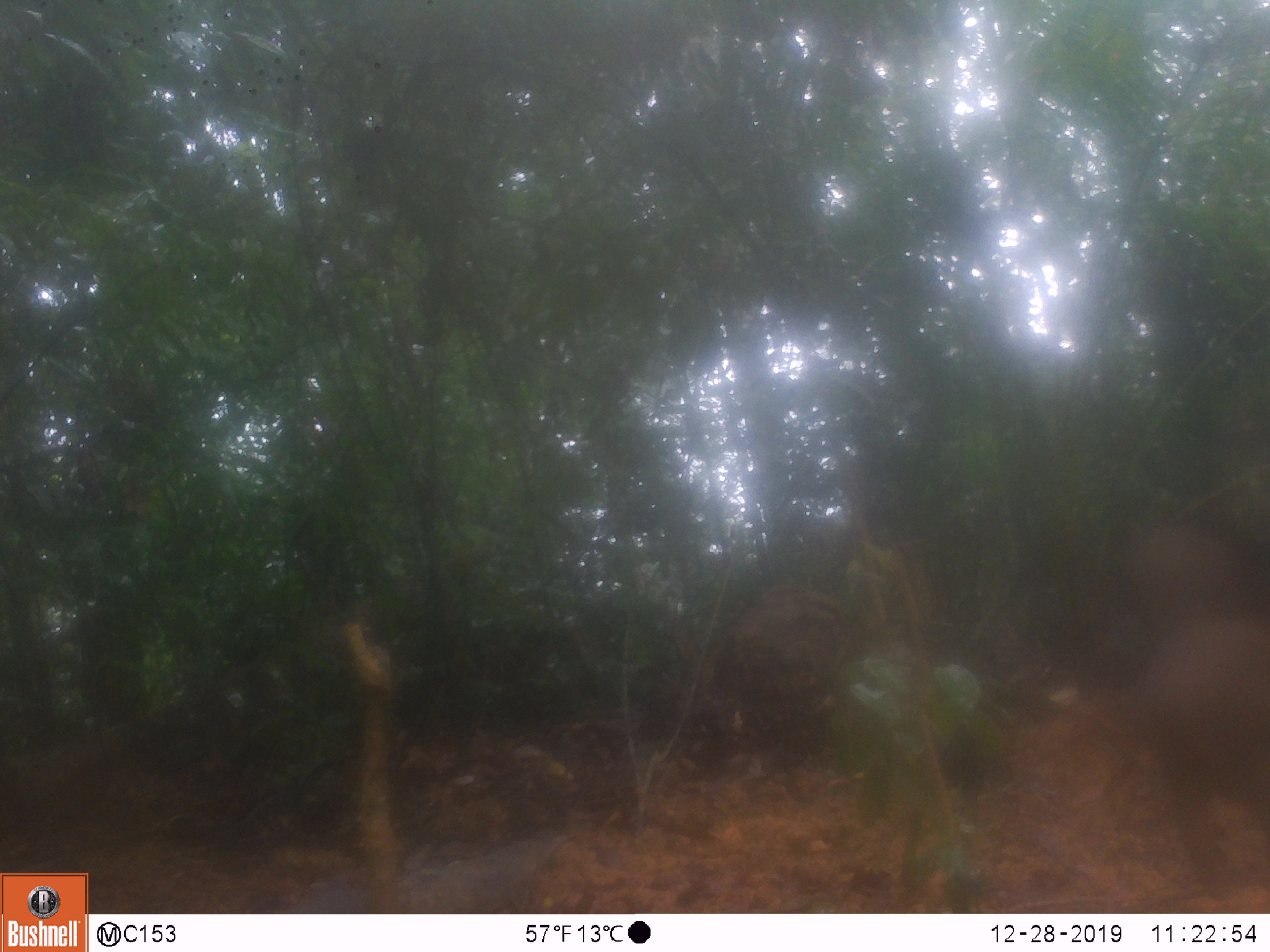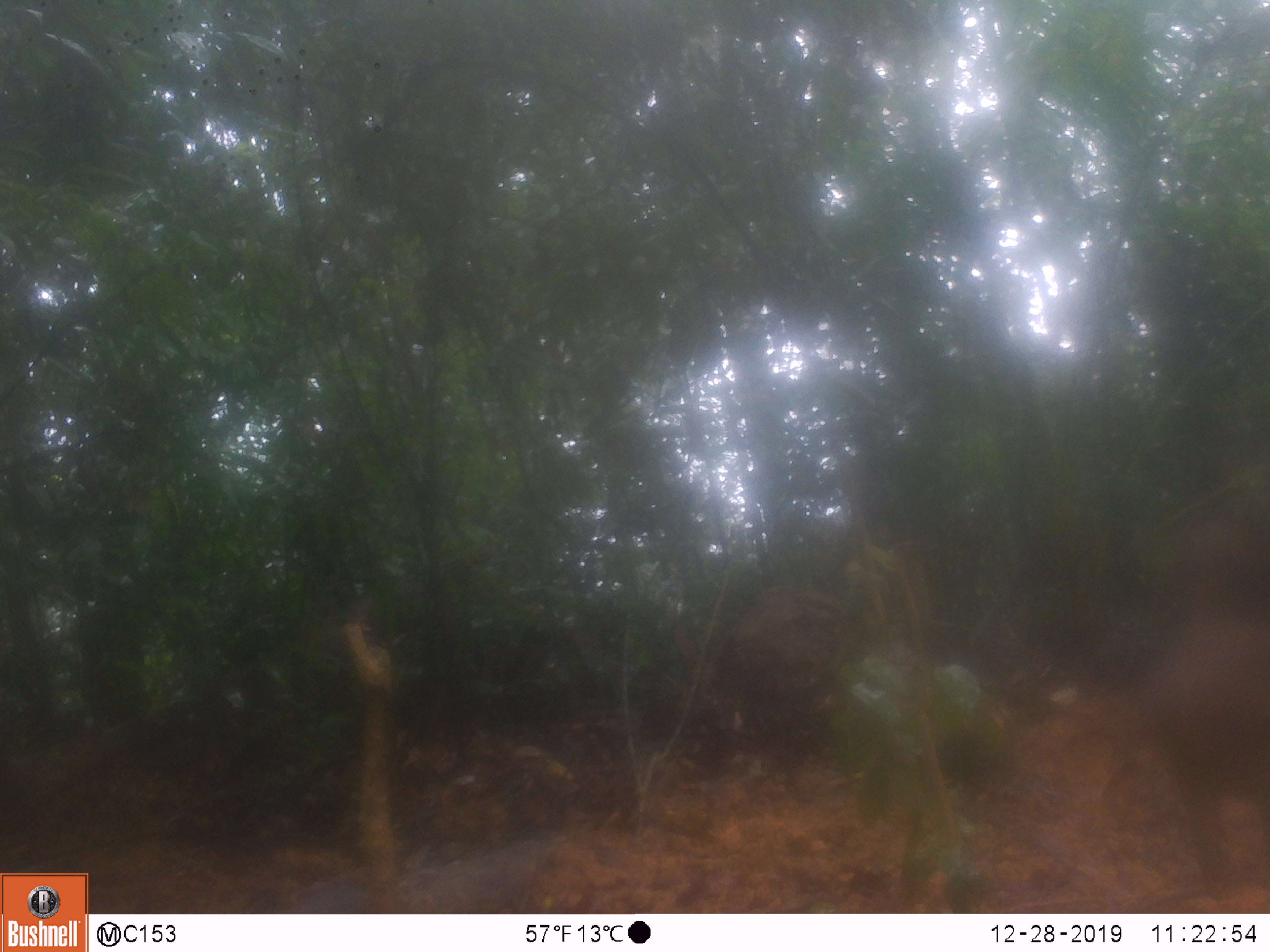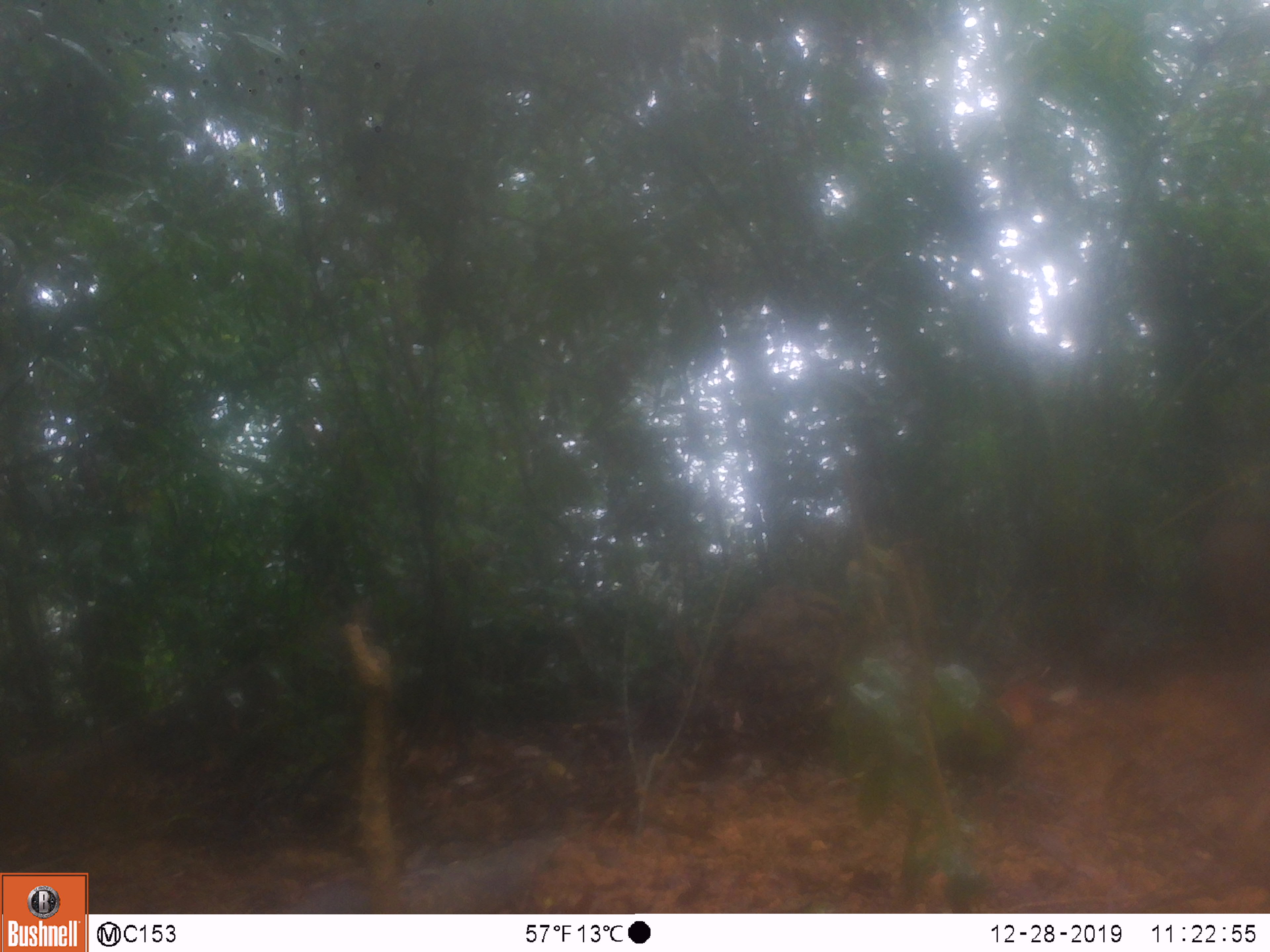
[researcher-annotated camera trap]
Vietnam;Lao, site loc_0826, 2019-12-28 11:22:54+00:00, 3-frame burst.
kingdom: Animalia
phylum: Chordata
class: Mammalia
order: Artiodactyla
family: Suidae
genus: Sus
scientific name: Sus scrofa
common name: eurasian wild pig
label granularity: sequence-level